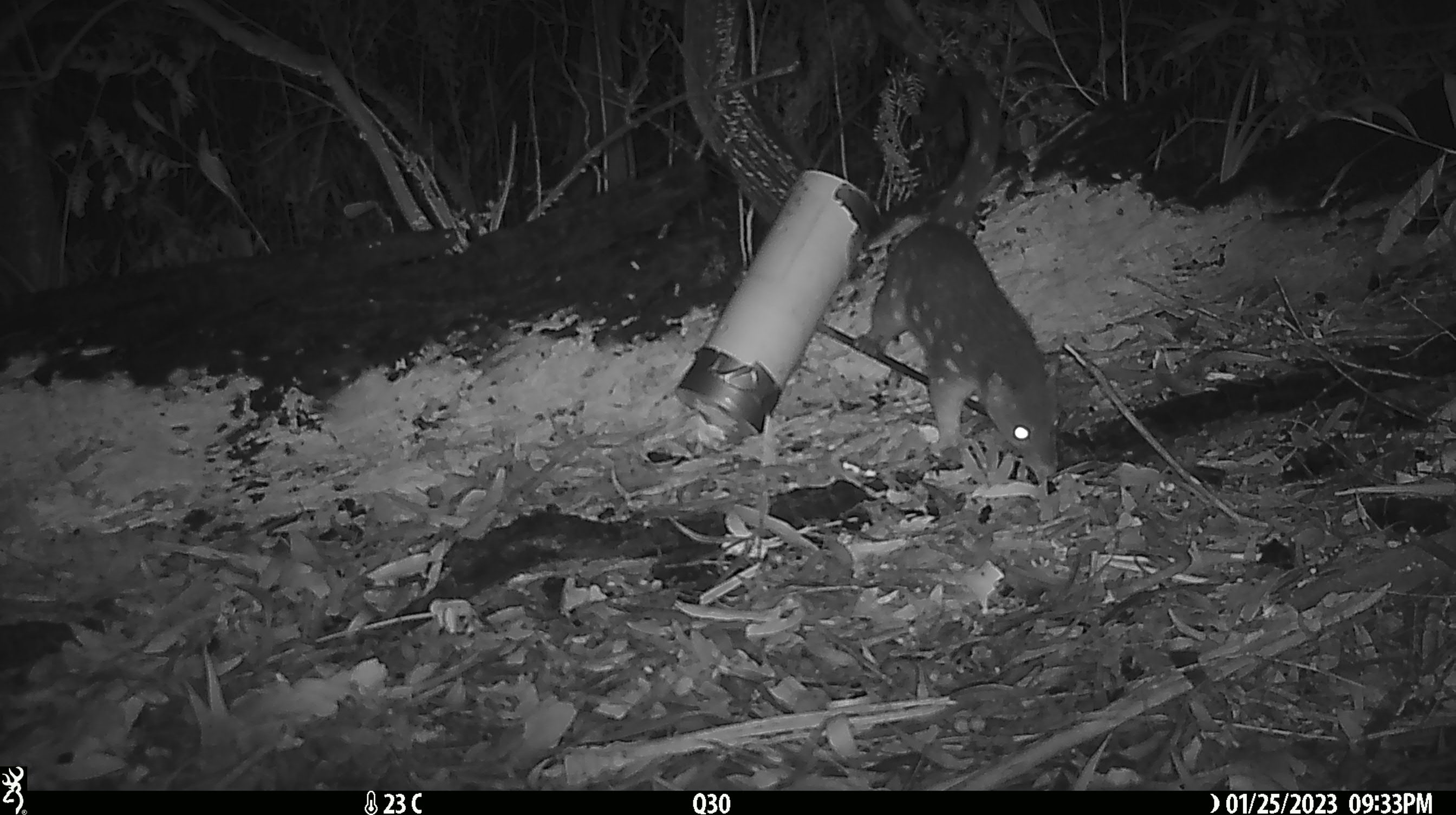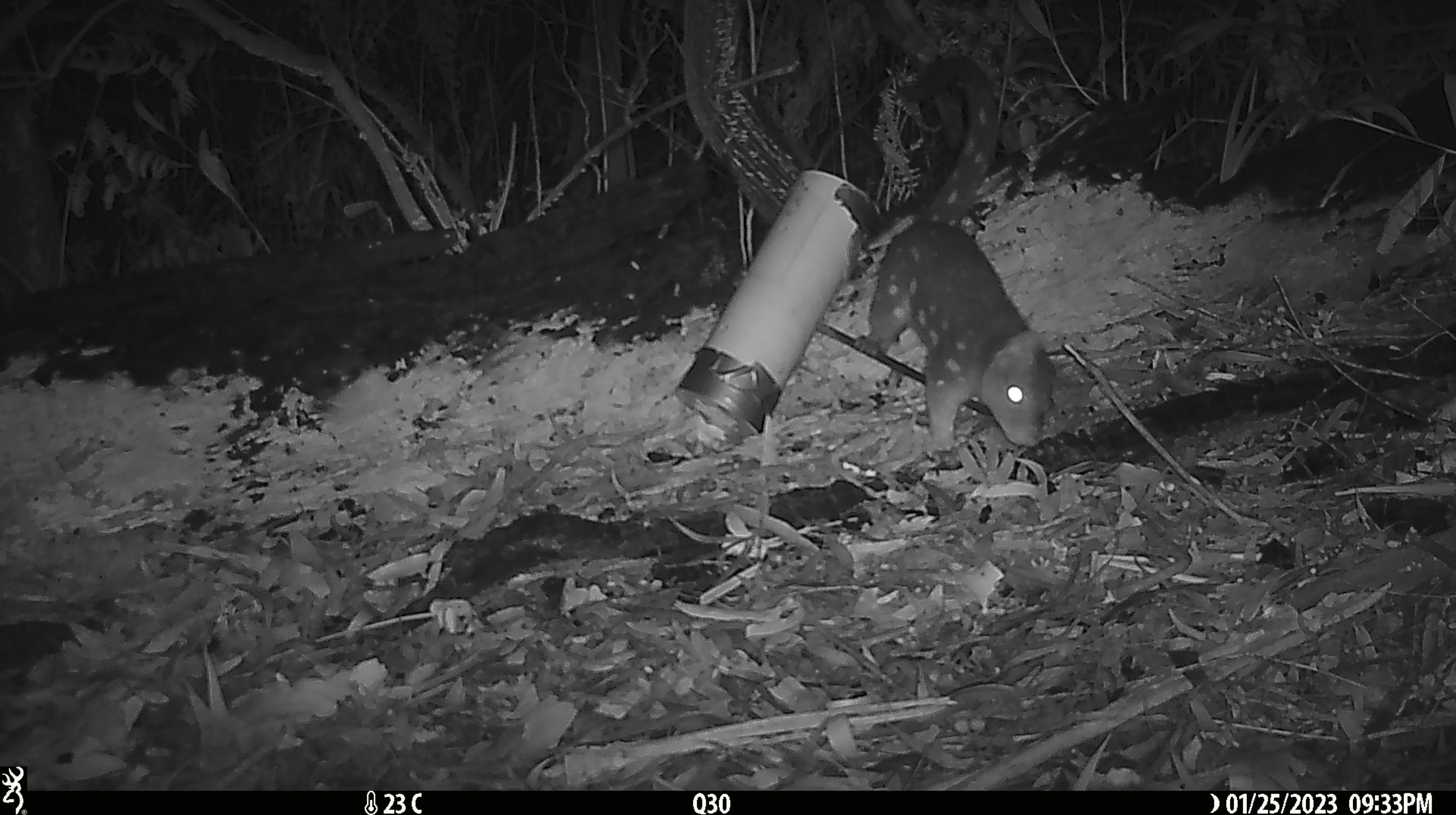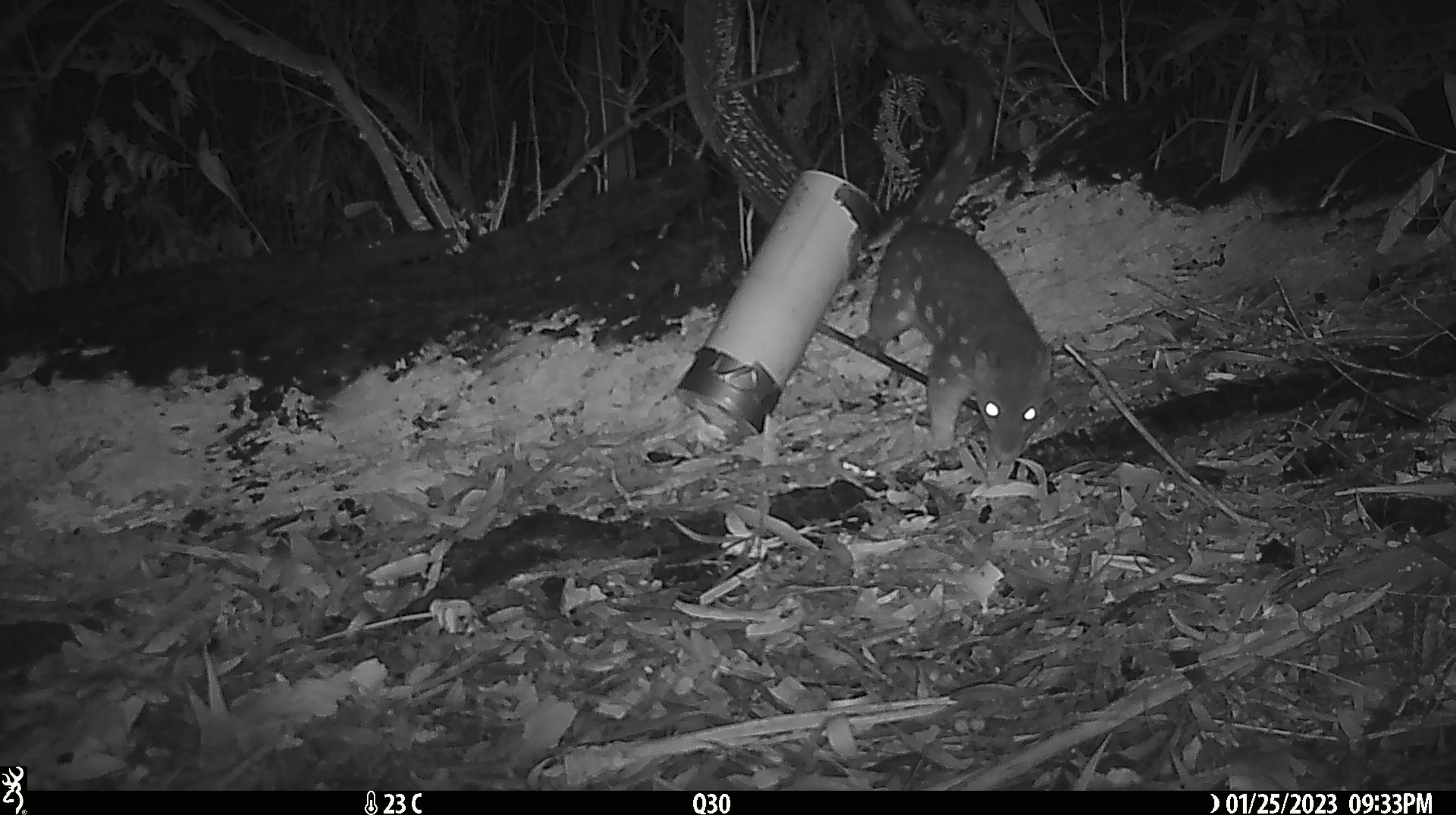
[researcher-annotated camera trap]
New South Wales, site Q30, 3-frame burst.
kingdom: Animalia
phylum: Chordata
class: Mammalia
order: Dasyuromorphia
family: Dasyuridae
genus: Dasyurus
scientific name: Dasyurus maculatus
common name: spotted-tailed quoll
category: quoll